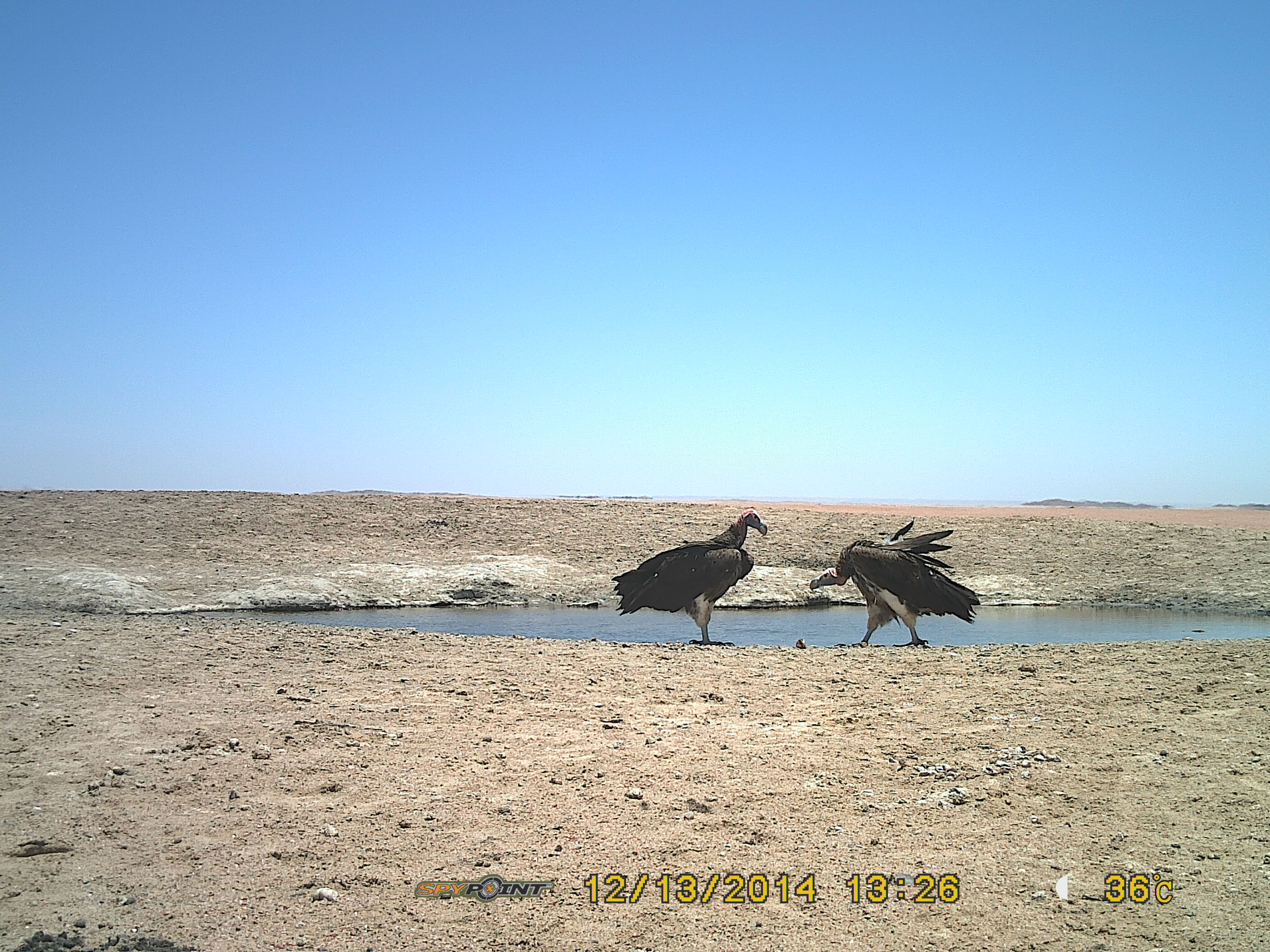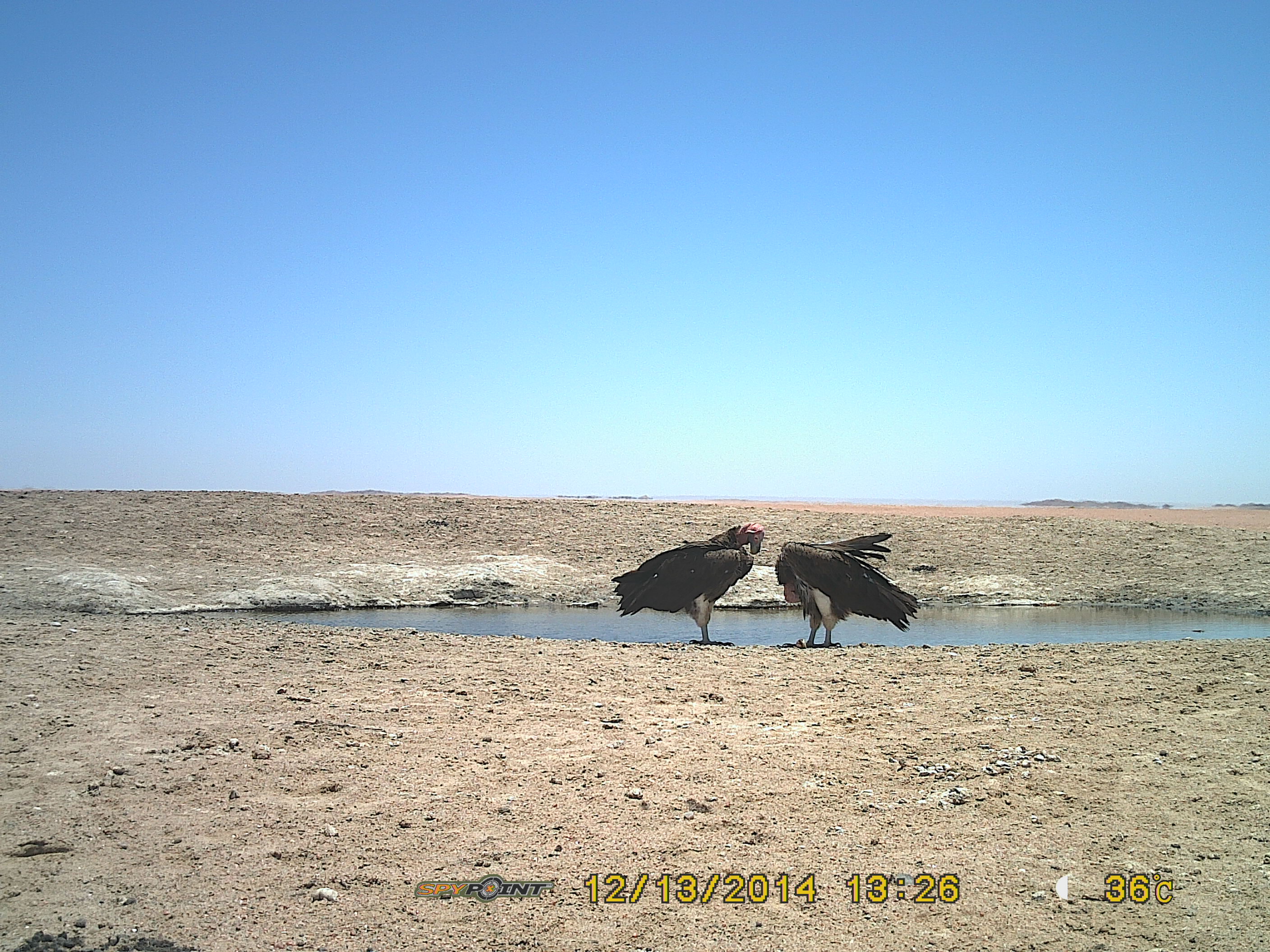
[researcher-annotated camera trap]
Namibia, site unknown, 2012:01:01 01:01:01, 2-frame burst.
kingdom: Animalia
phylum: Chordata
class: Aves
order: Accipitriformes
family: Accipitridae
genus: Torgos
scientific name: Torgos tracheliotos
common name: lappet-faced vulture